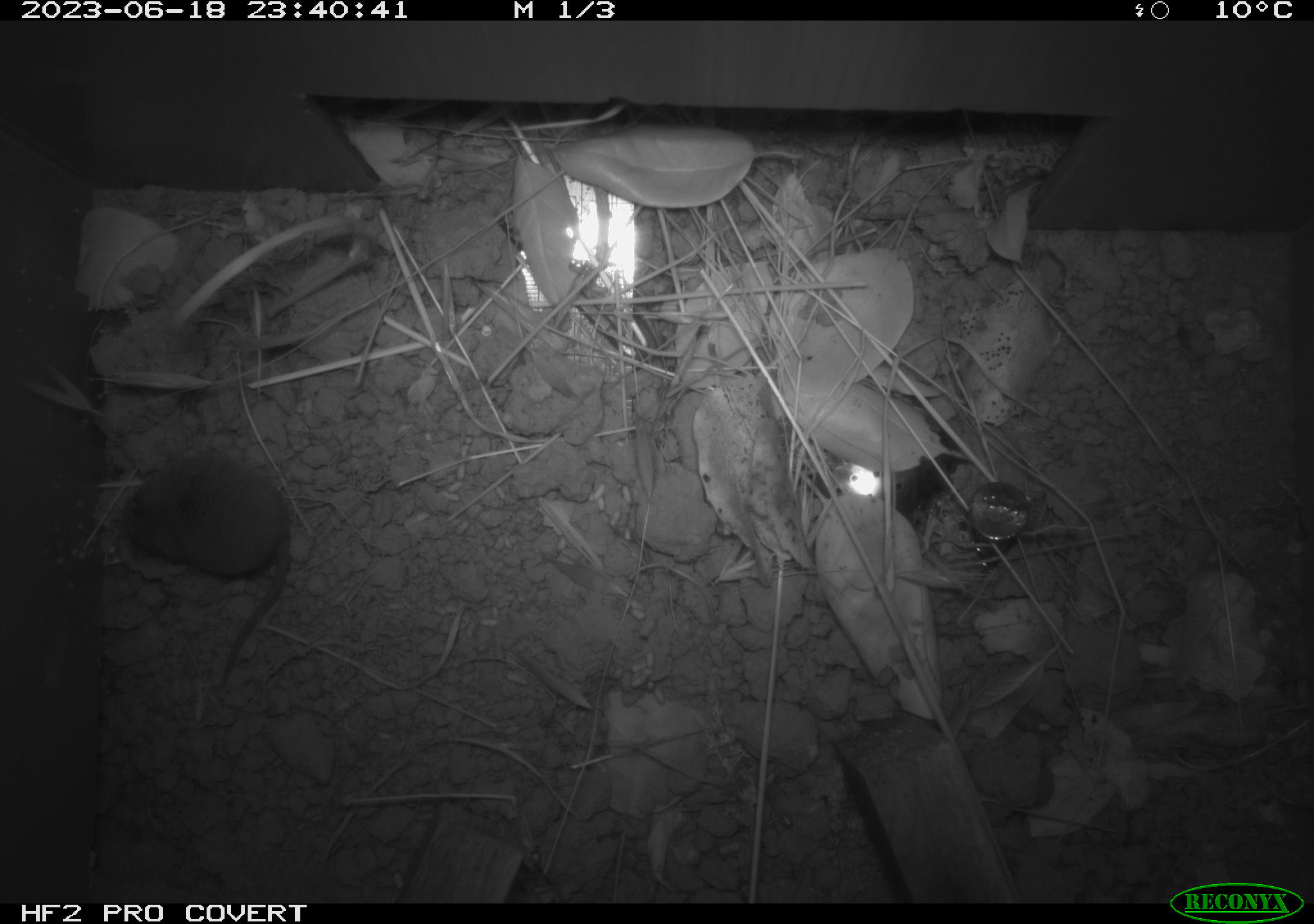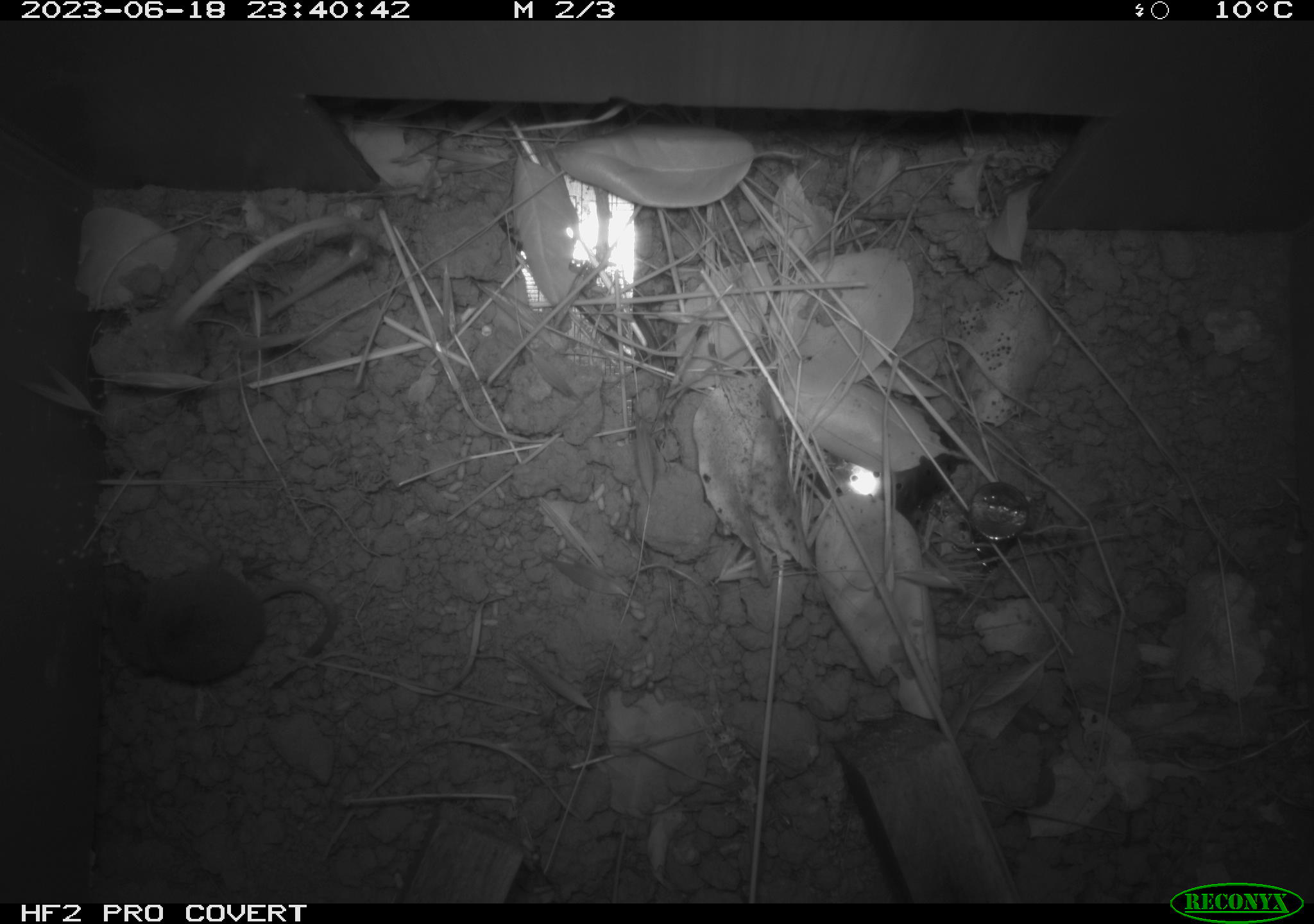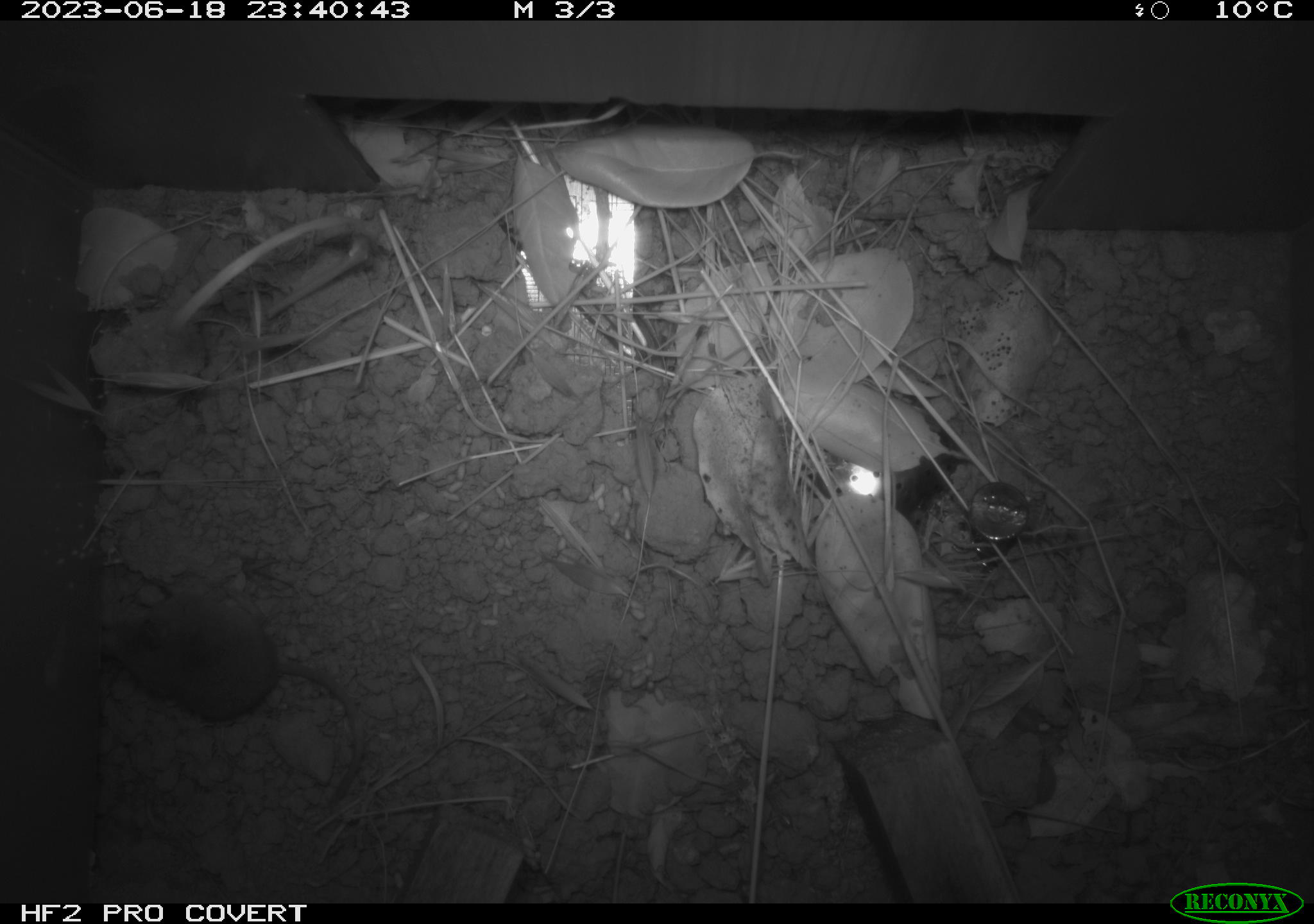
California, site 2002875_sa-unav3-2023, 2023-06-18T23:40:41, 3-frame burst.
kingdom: Animalia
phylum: Chordata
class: Mammalia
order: Eulipotyphla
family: Soricidae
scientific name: Soricidae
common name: shrews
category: soricidae family